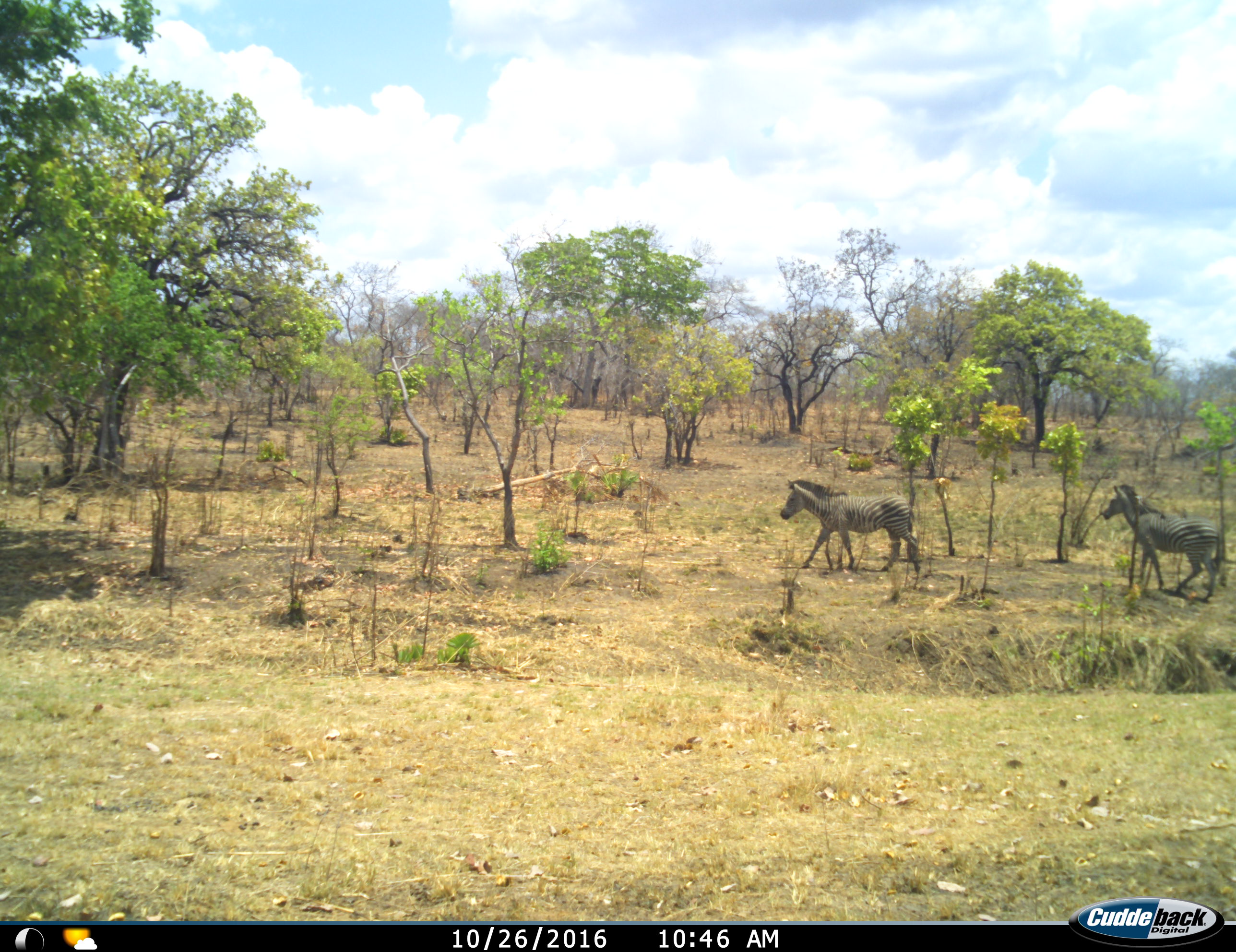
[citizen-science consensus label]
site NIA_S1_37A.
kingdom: Animalia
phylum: Chordata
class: Mammalia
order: Perissodactyla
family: Equidae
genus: Equus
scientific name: Equus quagga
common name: plains zebra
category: zebraplains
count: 2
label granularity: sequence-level